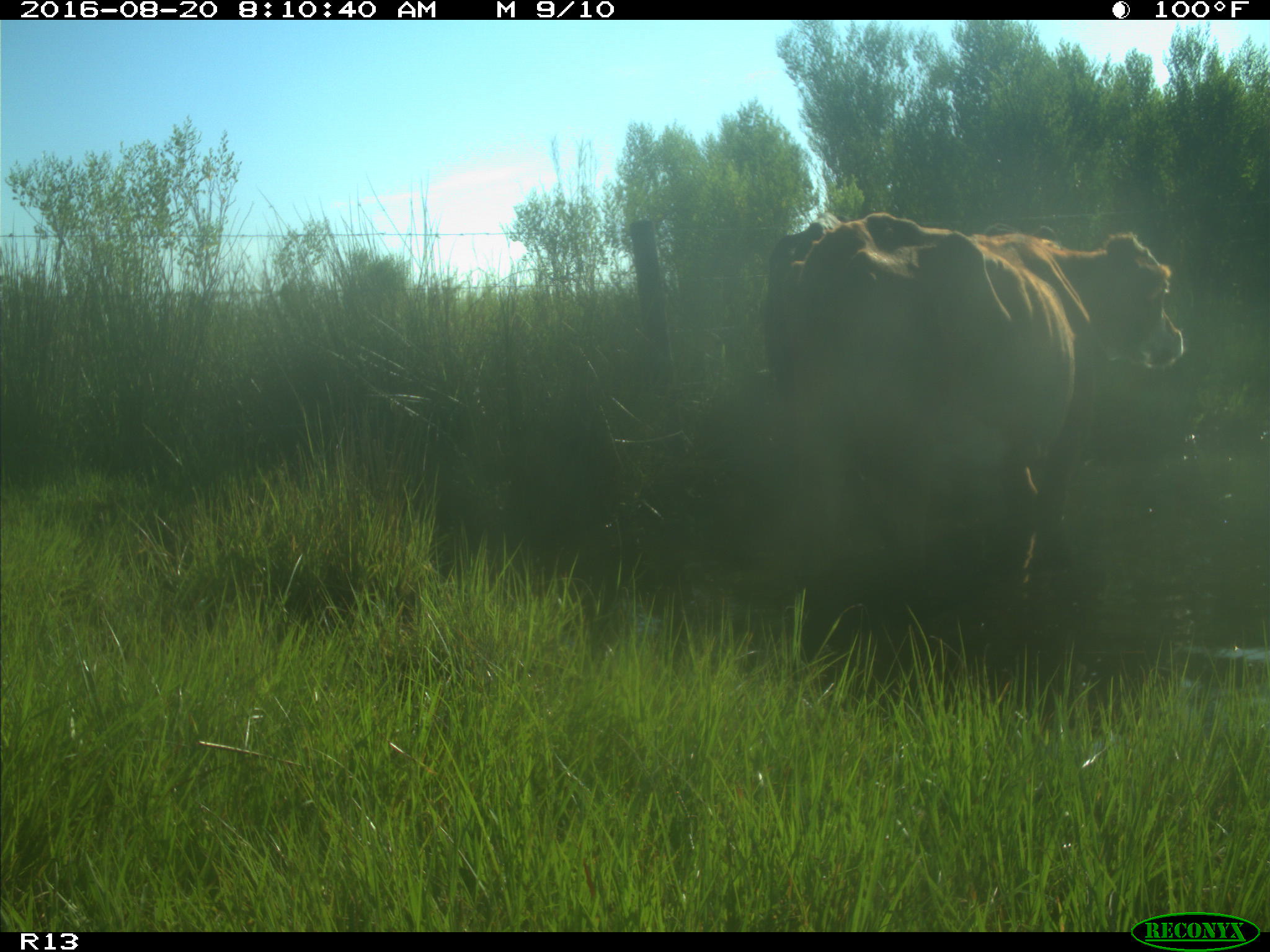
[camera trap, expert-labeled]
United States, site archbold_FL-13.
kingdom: Animalia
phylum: Chordata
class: Mammalia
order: Artiodactyla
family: Bovidae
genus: Bos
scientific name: Bos taurus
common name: domestic cow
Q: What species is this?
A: Bos taurus (domestic cow).